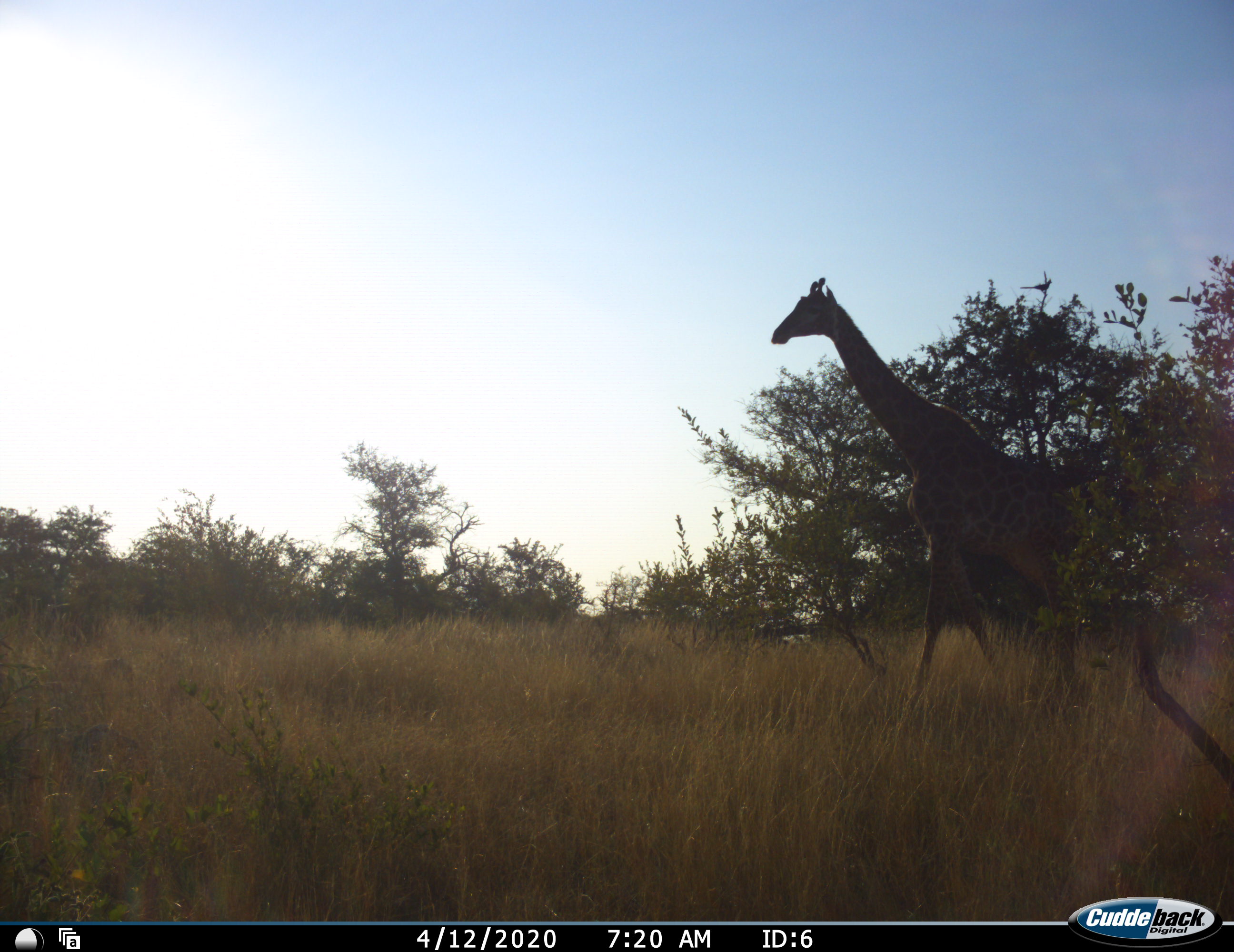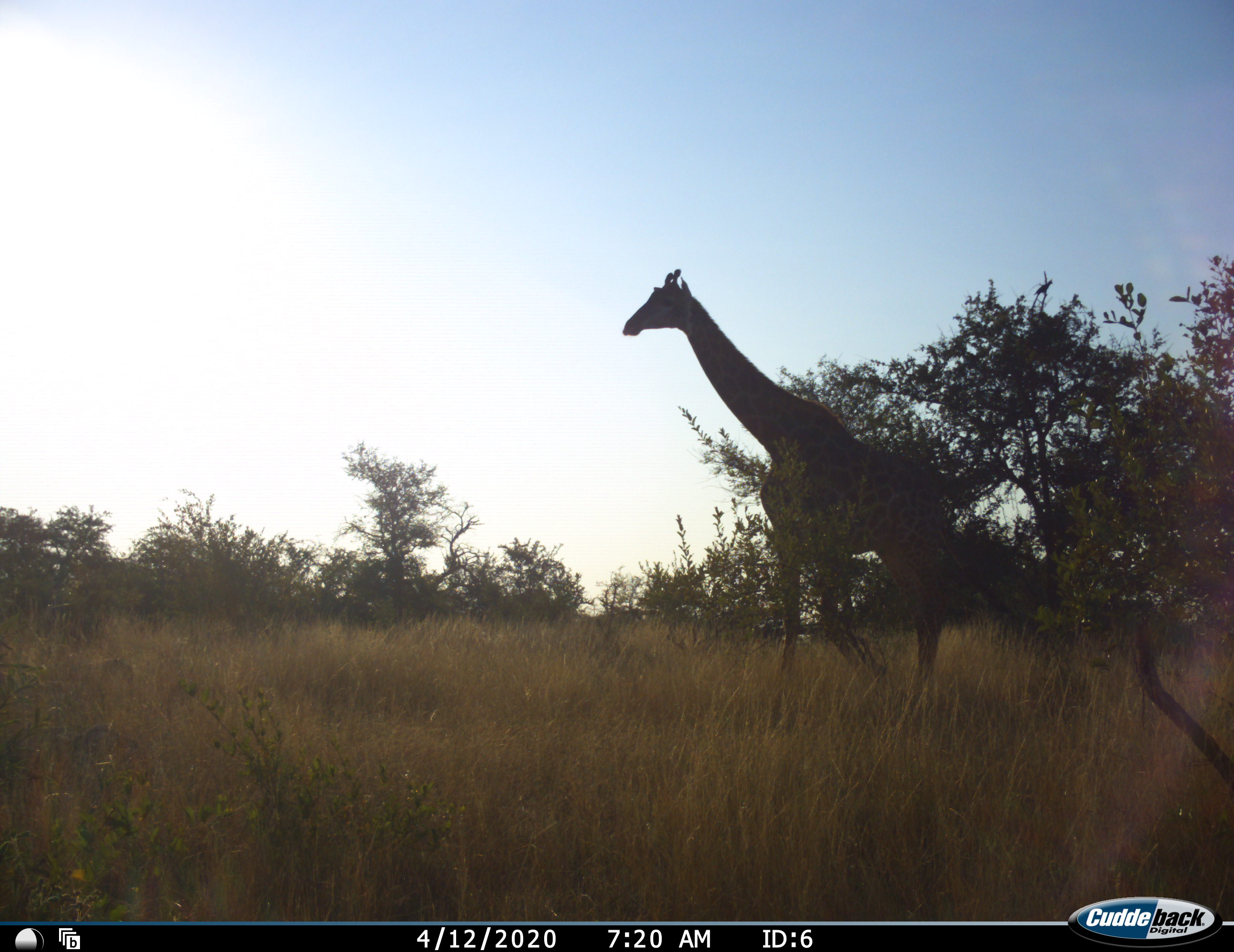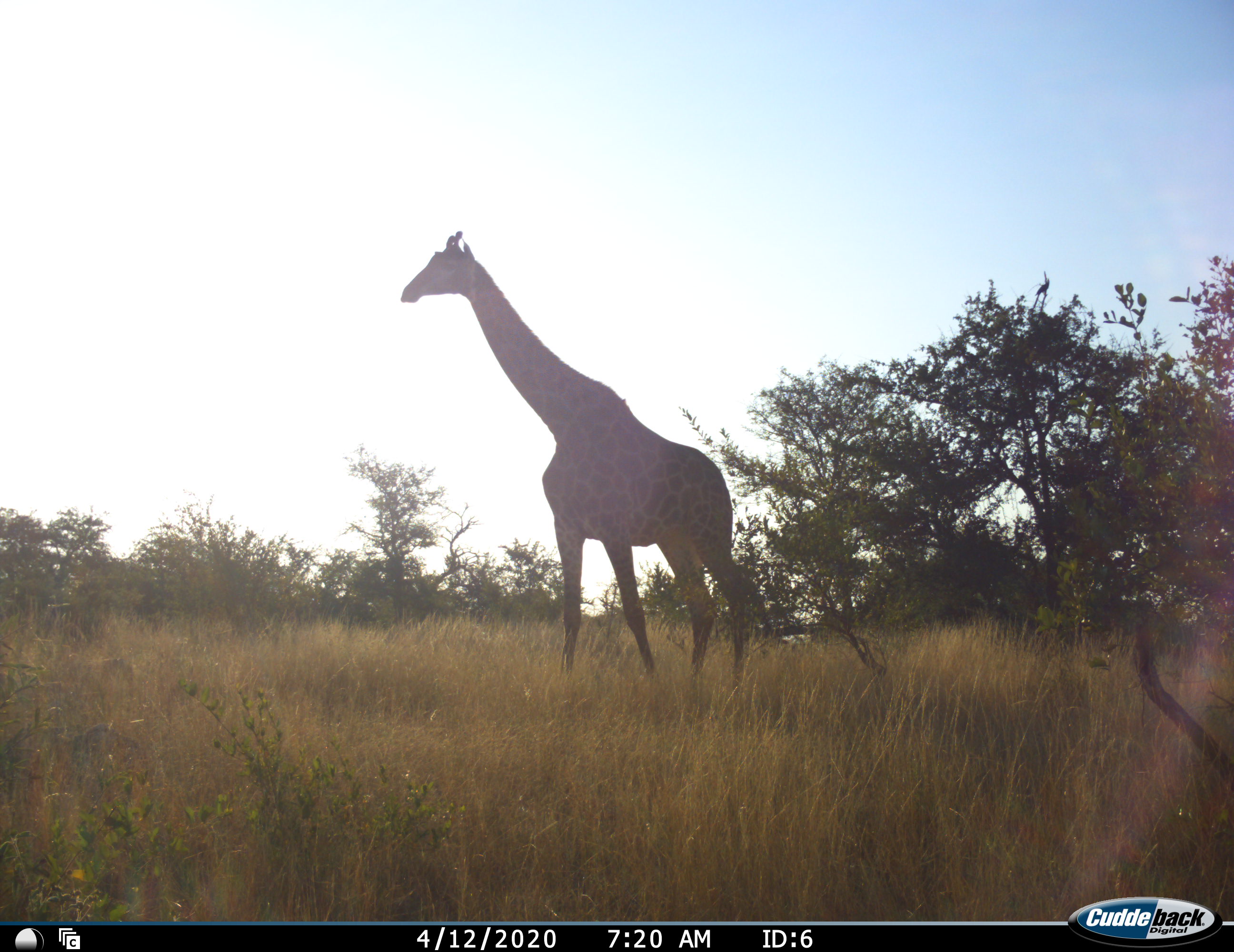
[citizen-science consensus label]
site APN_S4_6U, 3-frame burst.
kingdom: Animalia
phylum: Chordata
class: Mammalia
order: Artiodactyla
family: Giraffidae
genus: Giraffa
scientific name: Giraffa camelopardalis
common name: giraffe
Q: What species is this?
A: Giraffe (Giraffa camelopardalis).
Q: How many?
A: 1.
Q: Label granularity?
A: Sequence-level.